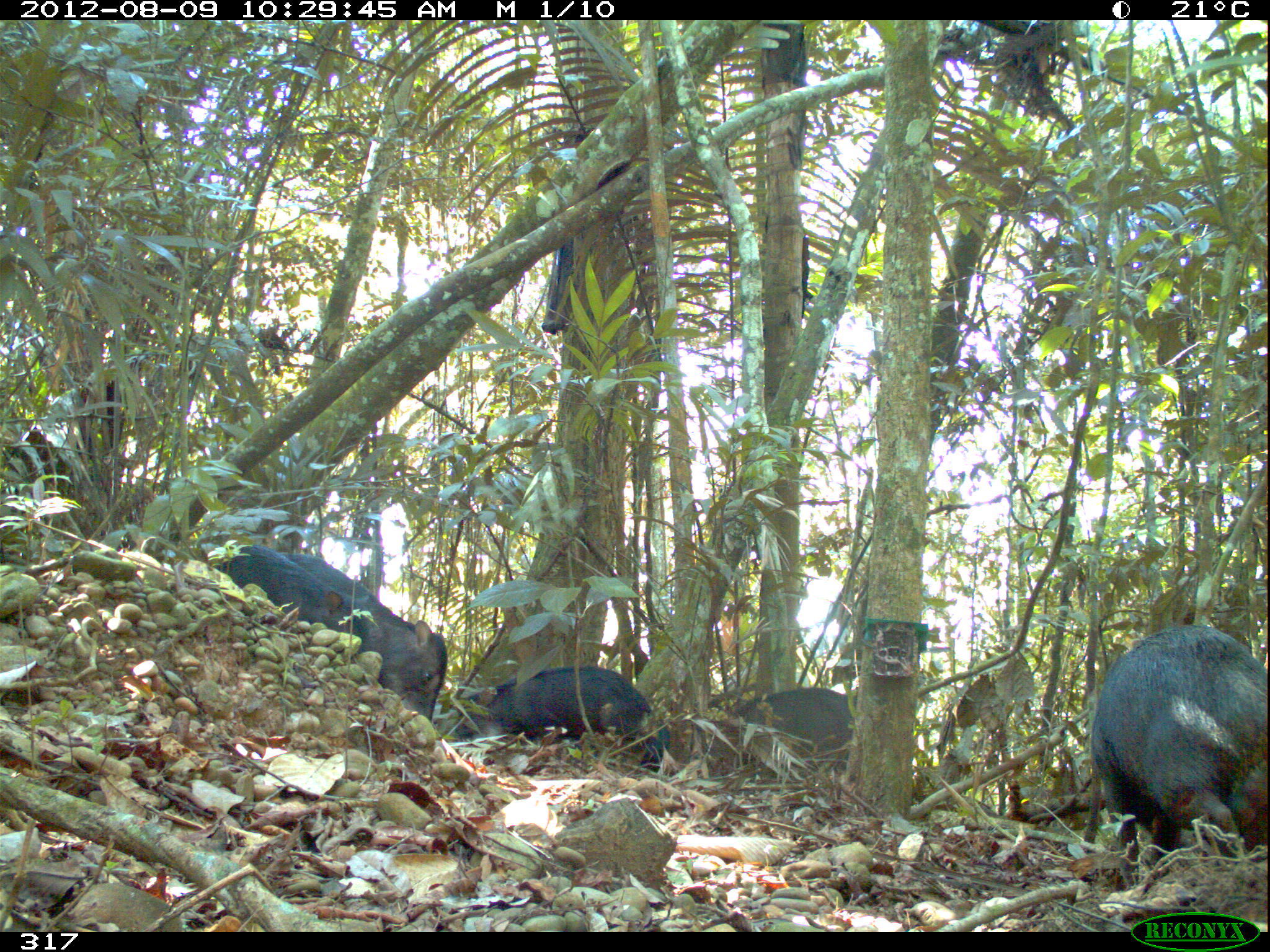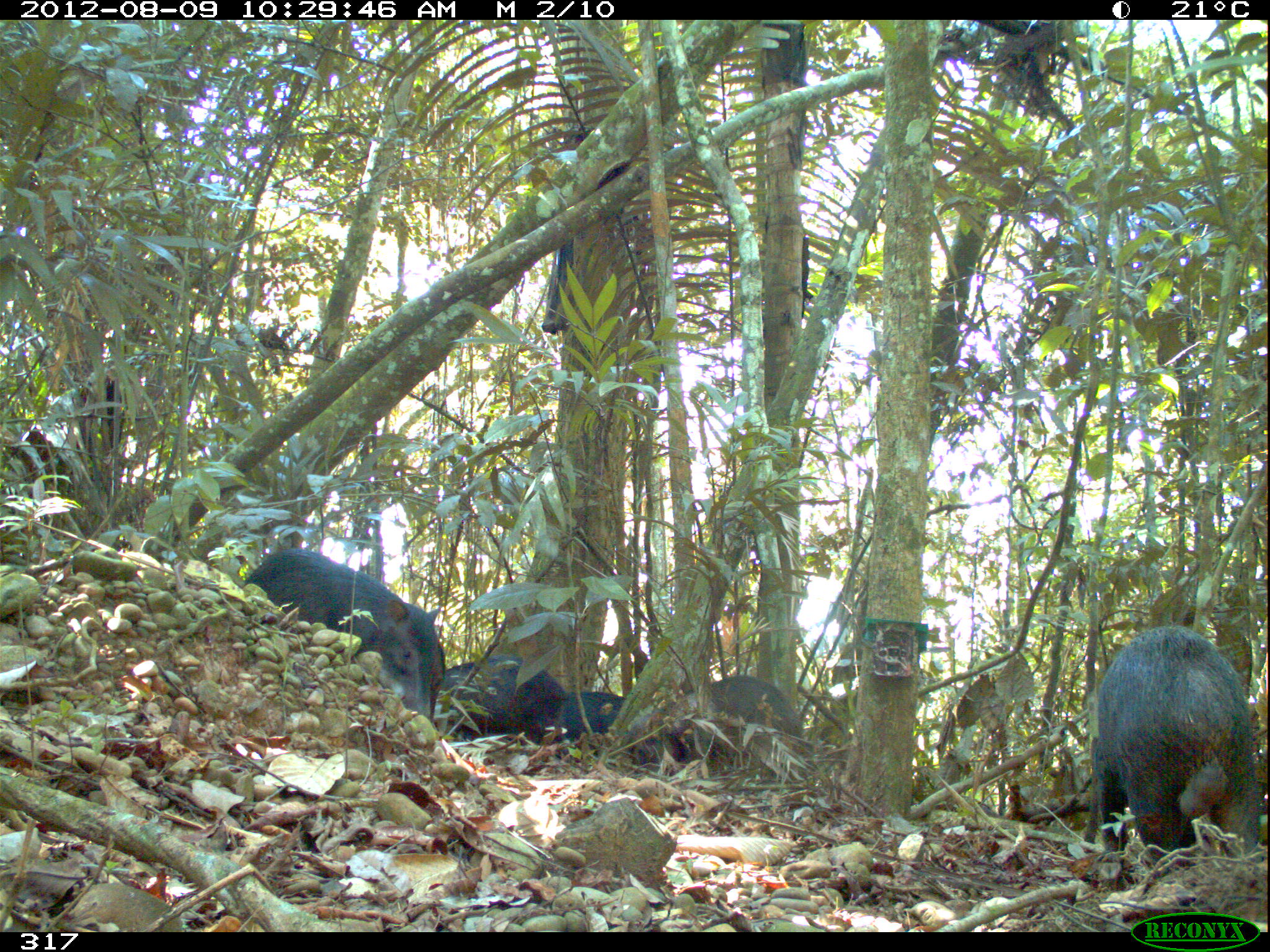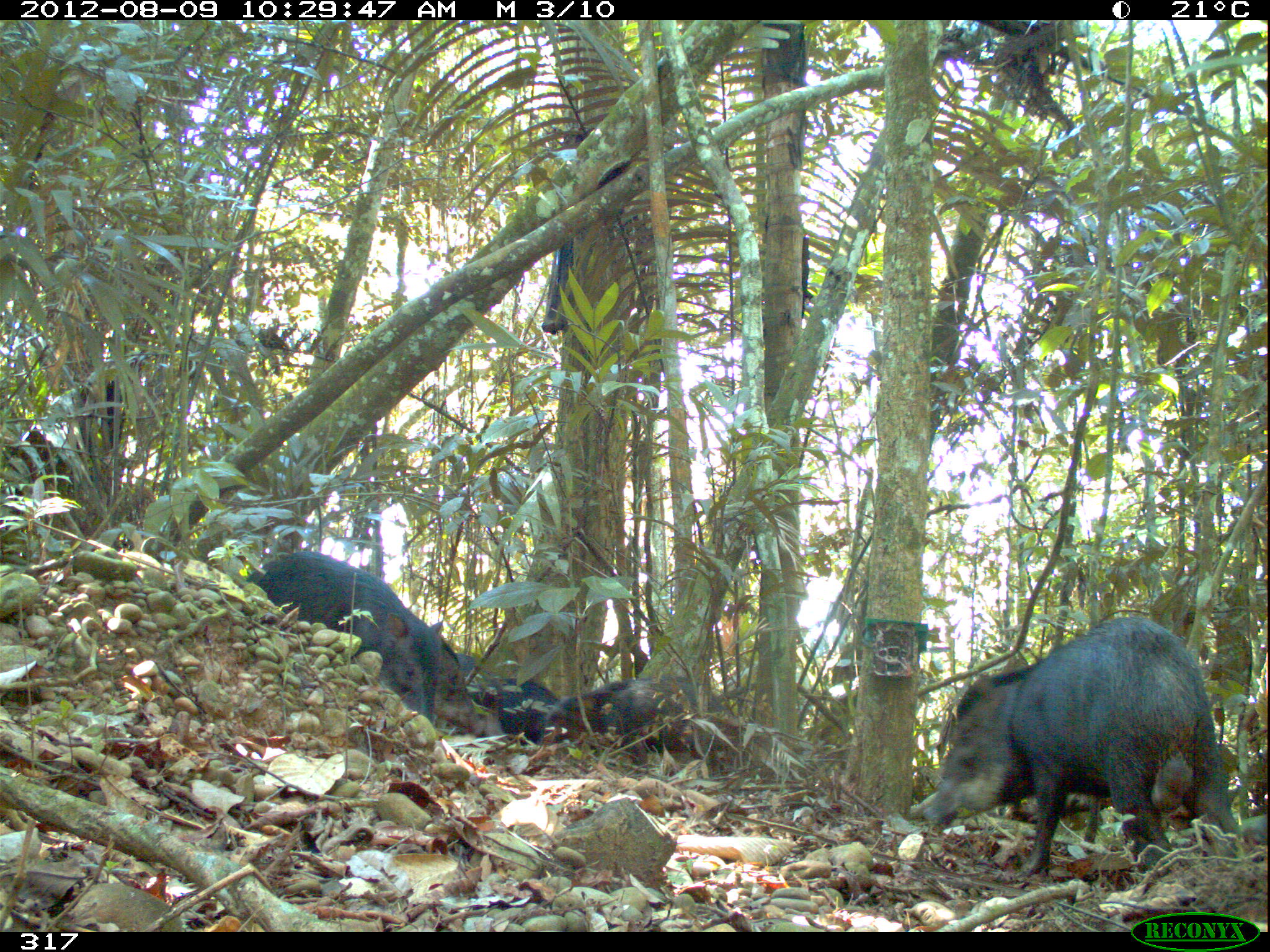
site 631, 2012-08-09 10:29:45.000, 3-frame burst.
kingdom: Animalia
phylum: Chordata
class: Mammalia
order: Artiodactyla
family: Tayassuidae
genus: Tayassu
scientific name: Tayassu pecari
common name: white-lipped peccary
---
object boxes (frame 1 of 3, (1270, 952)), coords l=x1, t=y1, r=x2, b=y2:
tayassu pecari: l=1088, t=624, r=1270, b=887; l=280, t=553, r=447, b=724; l=455, t=666, r=672, b=773; l=213, t=543, r=365, b=653; l=707, t=687, r=857, b=772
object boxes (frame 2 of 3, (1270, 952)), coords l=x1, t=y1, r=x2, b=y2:
tayassu pecari: l=1081, t=623, r=1261, b=877; l=241, t=547, r=445, b=723; l=625, t=674, r=807, b=764; l=436, t=651, r=569, b=745; l=550, t=690, r=624, b=763; l=430, t=631, r=446, b=720